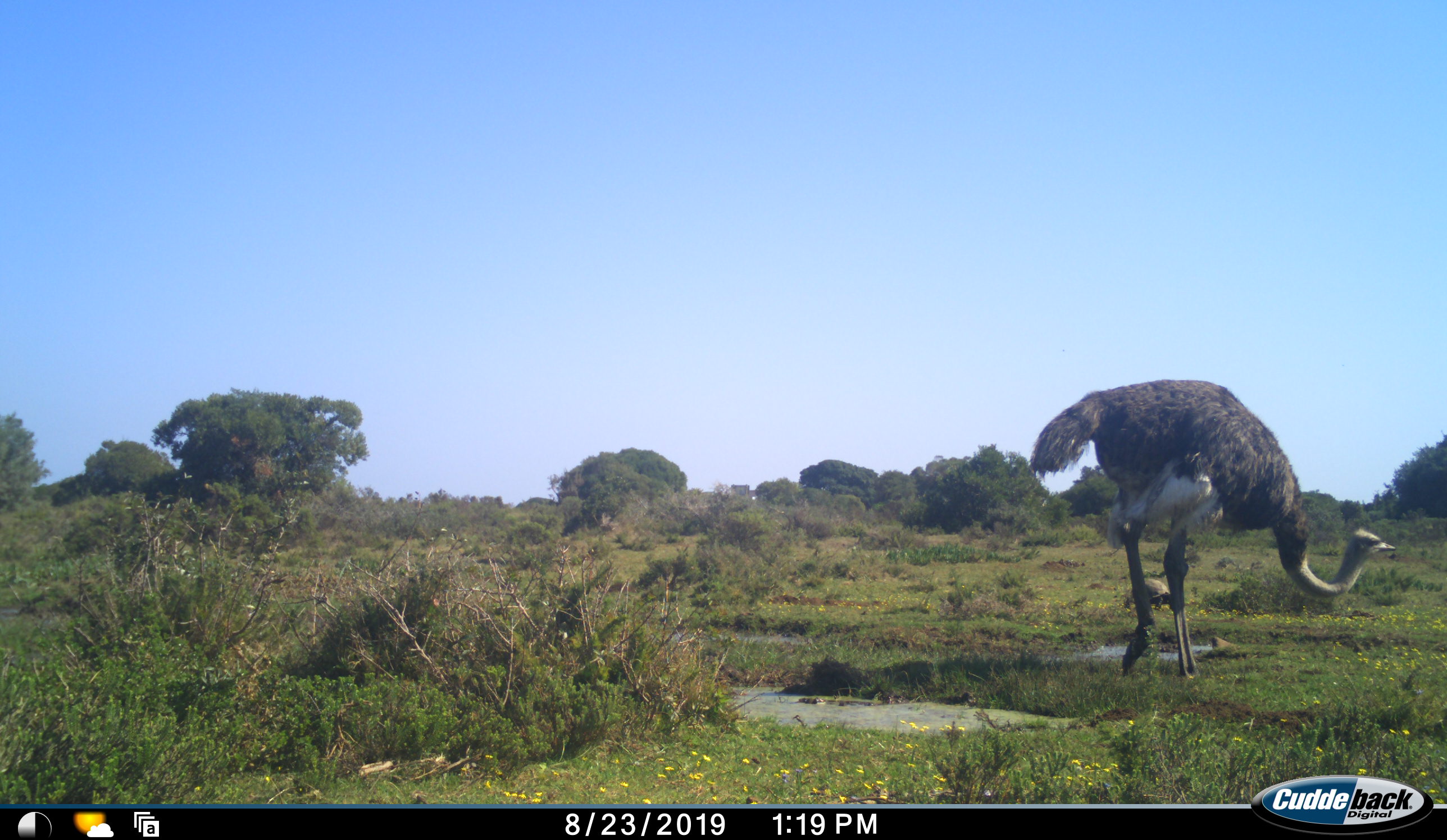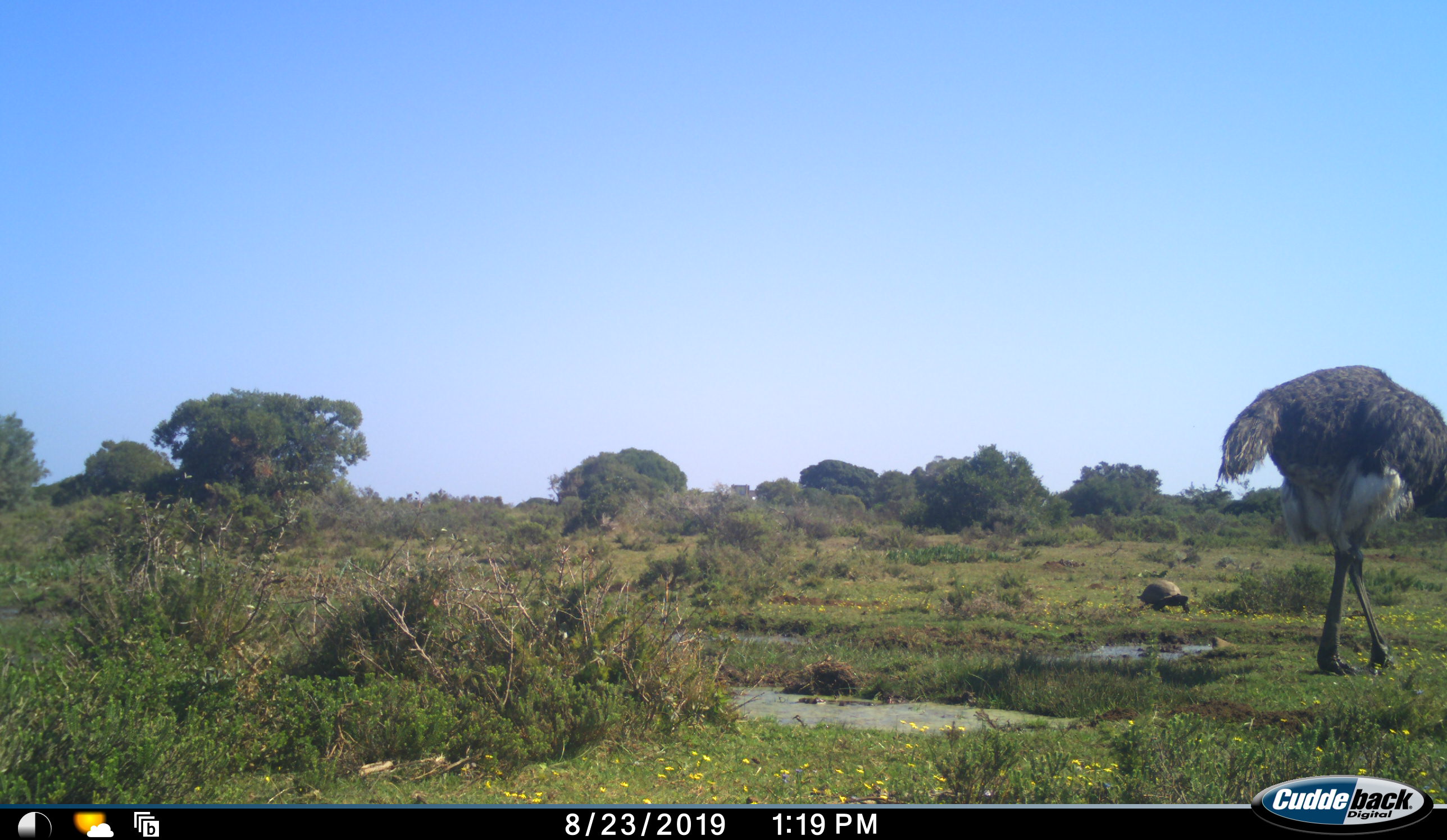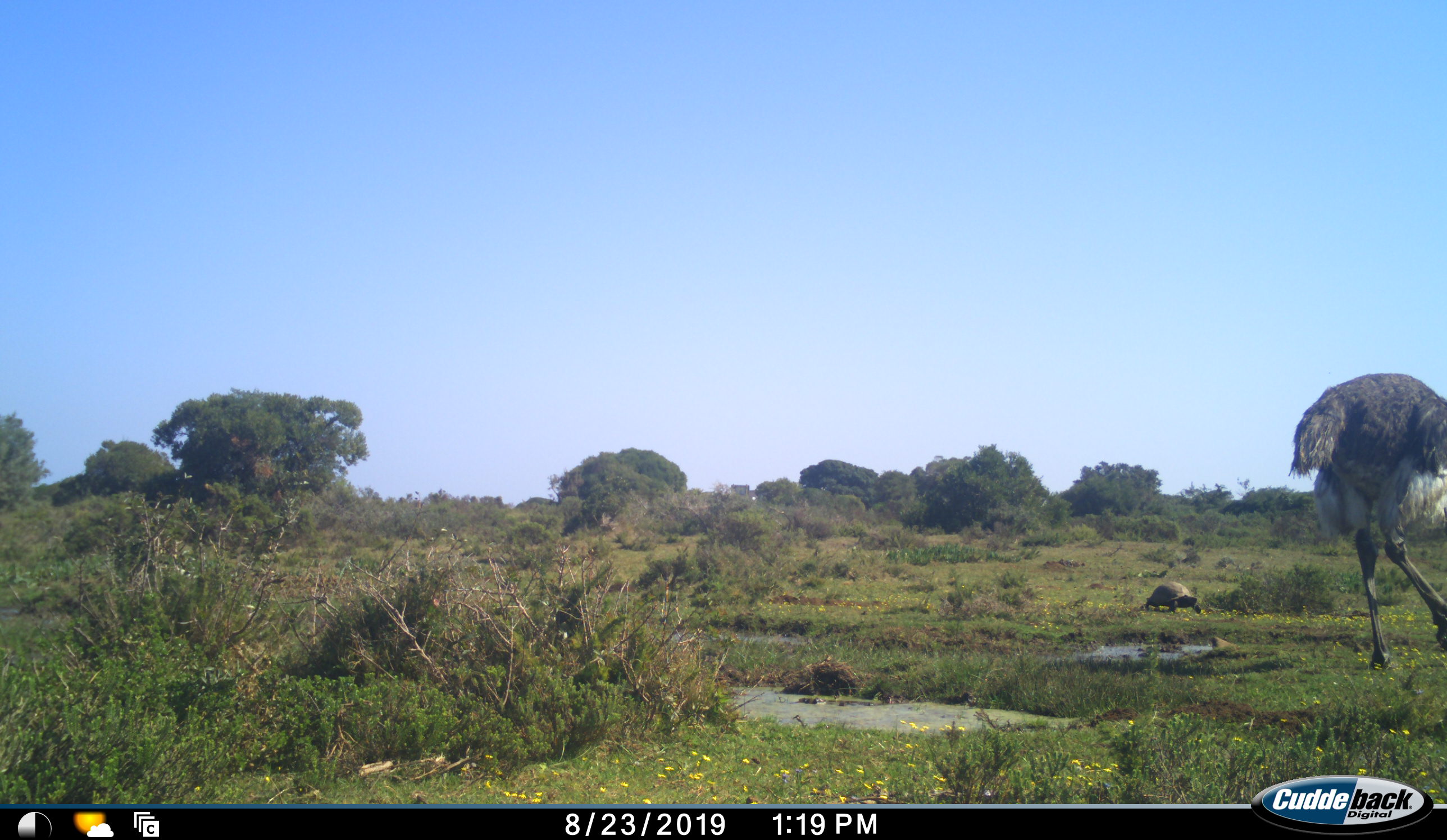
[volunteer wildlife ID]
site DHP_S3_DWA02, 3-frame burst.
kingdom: Animalia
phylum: Chordata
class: Aves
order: Struthioniformes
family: Struthionidae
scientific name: Struthionidae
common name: ostrich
Ostrich (Struthionidae), count 1. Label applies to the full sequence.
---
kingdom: Animalia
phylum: Chordata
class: Reptilia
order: Testudines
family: Testudinidae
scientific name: Testudinidae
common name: tortoise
Tortoise (Testudinidae), count 1. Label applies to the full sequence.